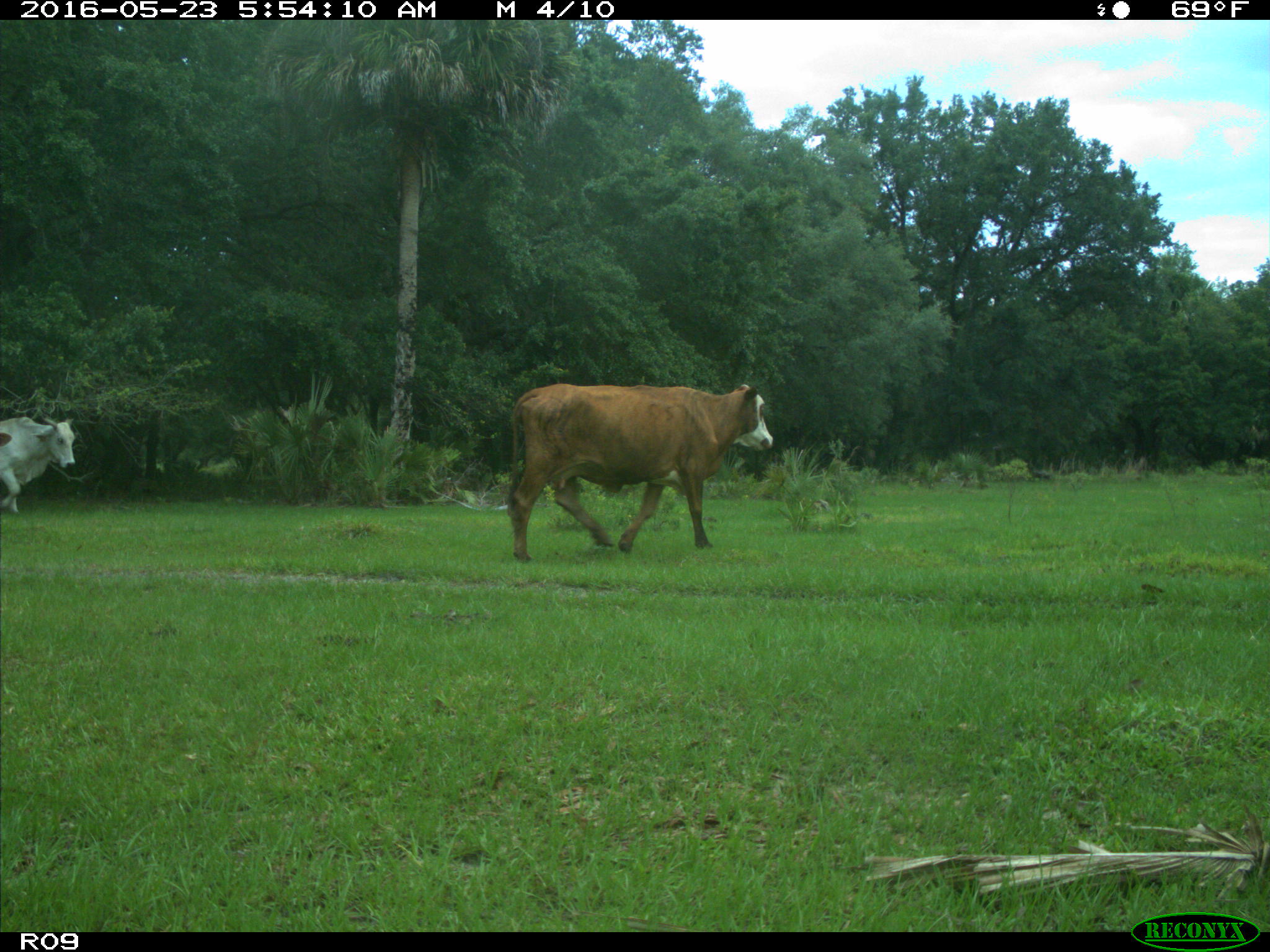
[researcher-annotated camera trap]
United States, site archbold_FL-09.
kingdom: Animalia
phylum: Chordata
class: Mammalia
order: Artiodactyla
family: Bovidae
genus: Bos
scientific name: Bos taurus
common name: domestic cow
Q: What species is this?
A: Bos taurus (domestic cow).